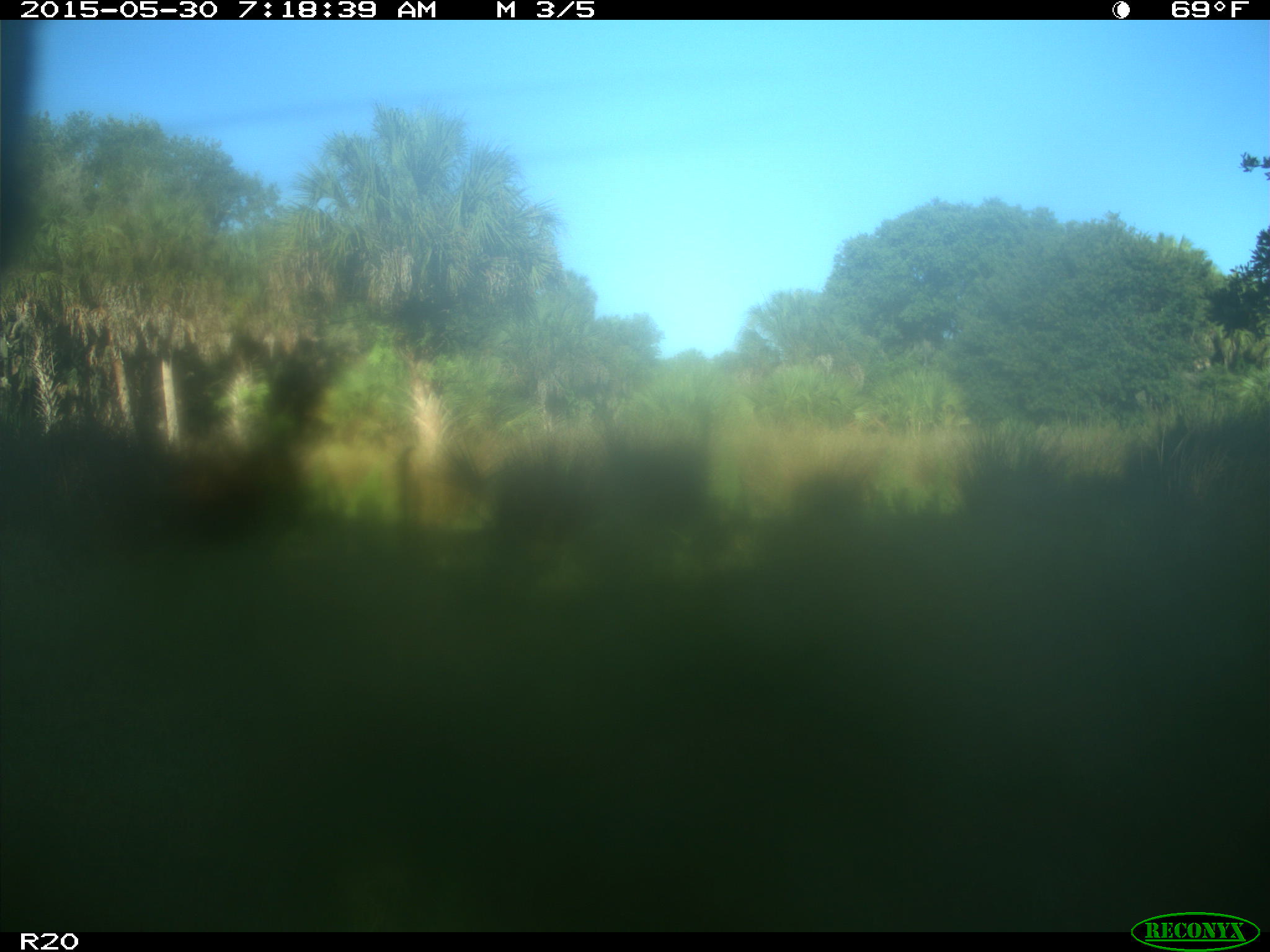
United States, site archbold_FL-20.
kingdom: Animalia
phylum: Chordata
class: Mammalia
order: Artiodactyla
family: Bovidae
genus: Bos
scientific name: Bos taurus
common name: domestic cow